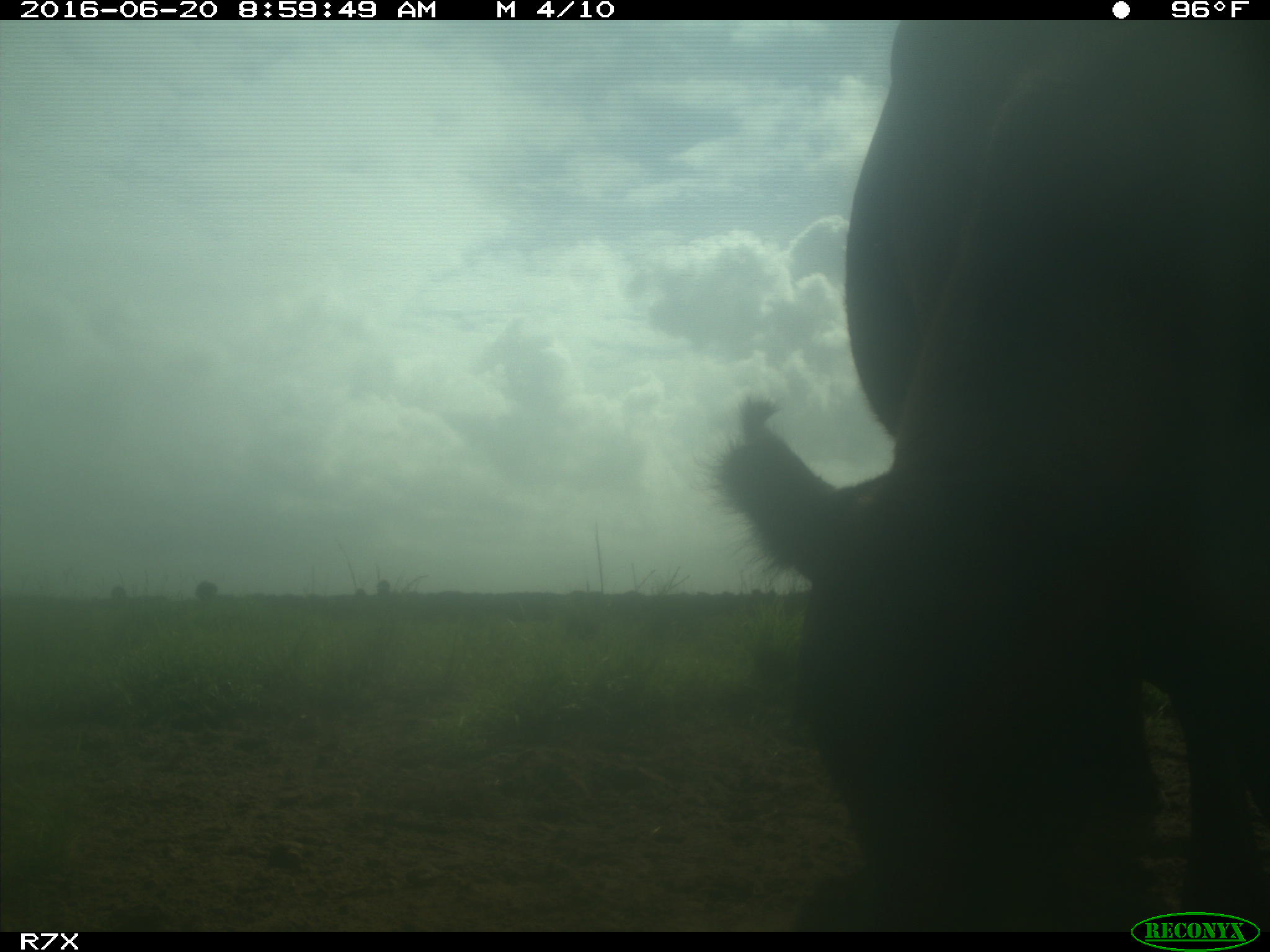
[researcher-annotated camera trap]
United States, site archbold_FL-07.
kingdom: Animalia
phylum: Chordata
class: Mammalia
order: Artiodactyla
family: Bovidae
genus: Bos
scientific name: Bos taurus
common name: domestic cow